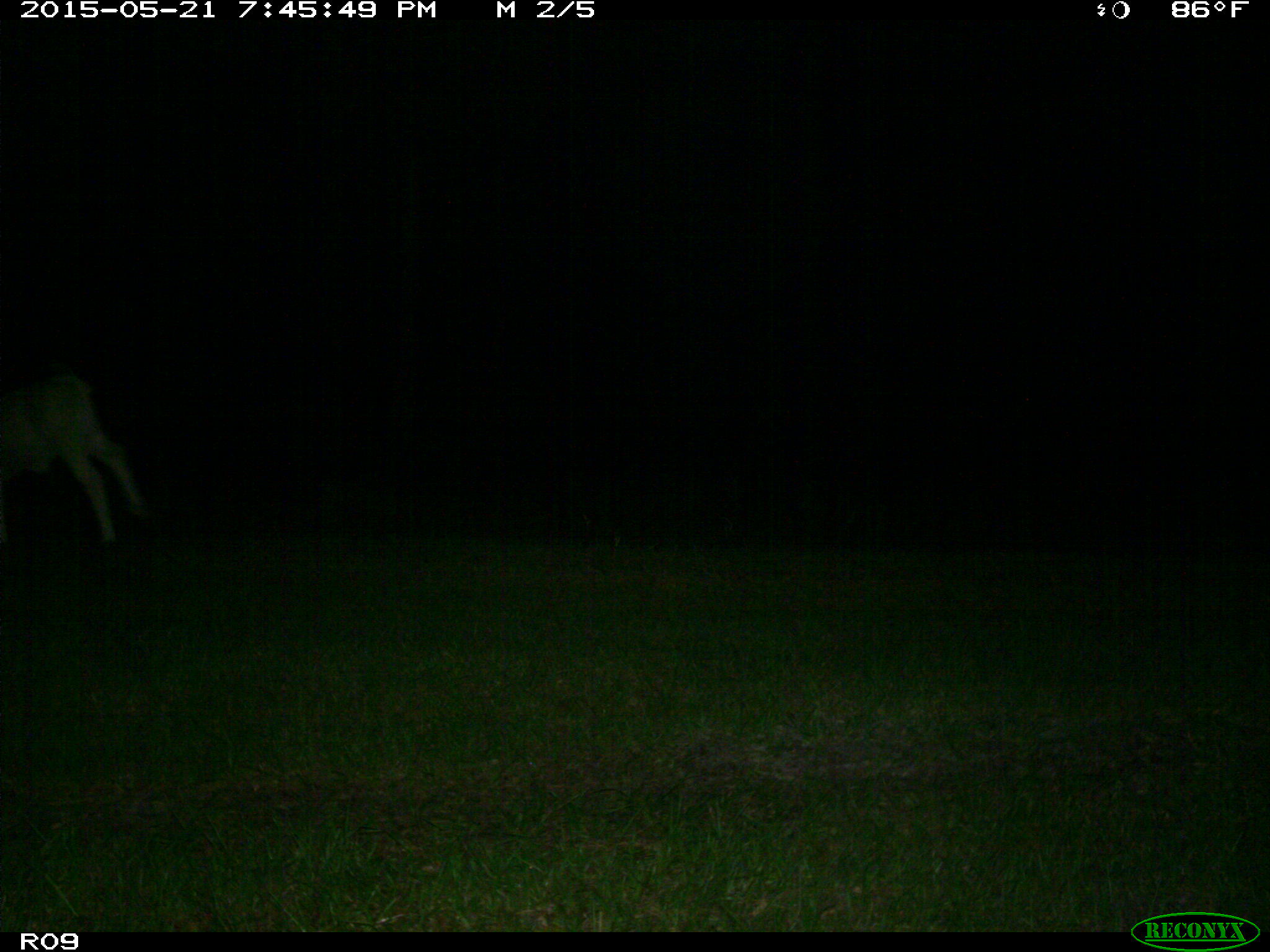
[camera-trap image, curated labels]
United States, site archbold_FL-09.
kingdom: Animalia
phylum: Chordata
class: Mammalia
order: Artiodactyla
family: Bovidae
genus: Bos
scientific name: Bos taurus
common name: domestic cow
Bos taurus (domestic cow).